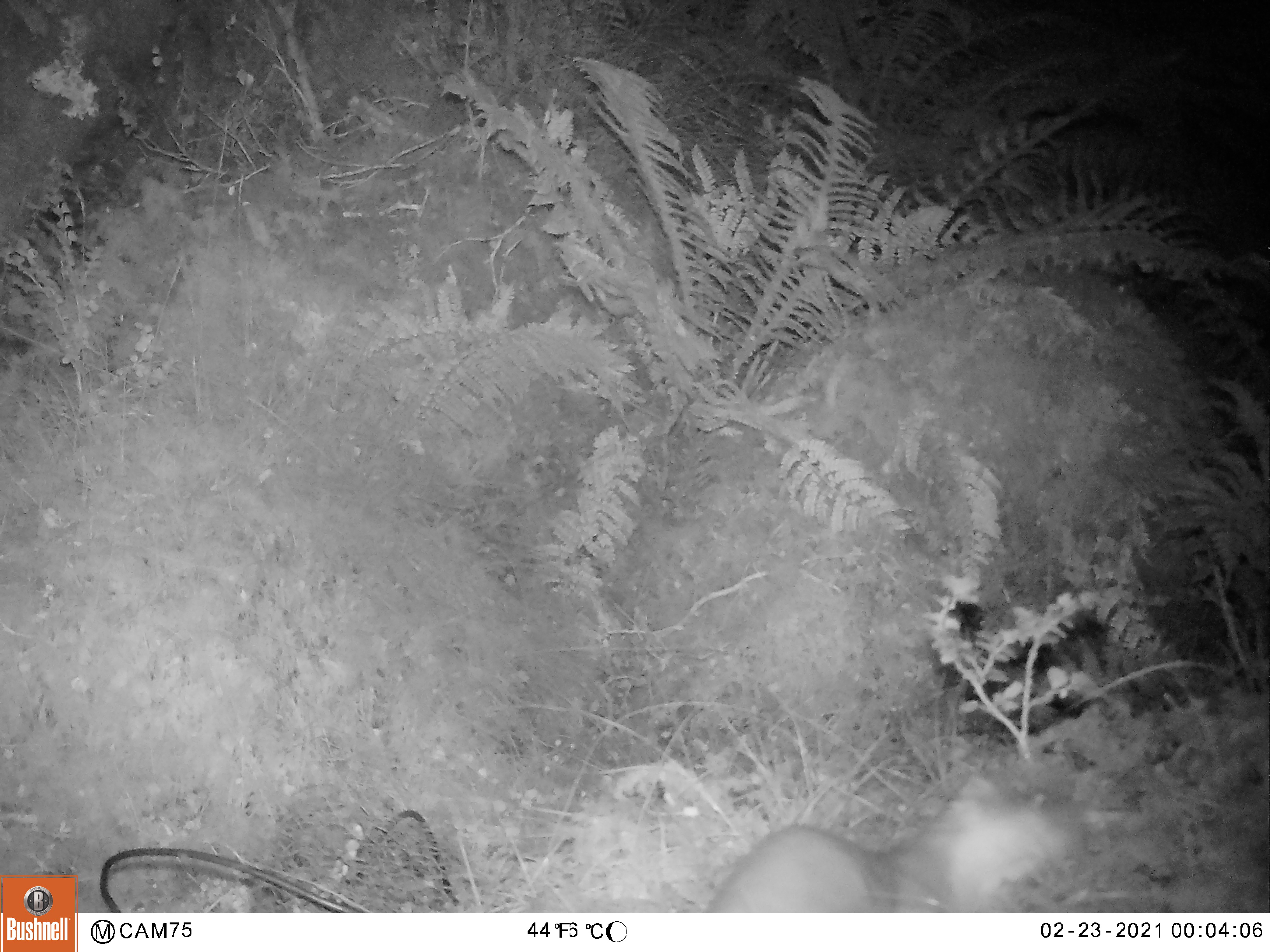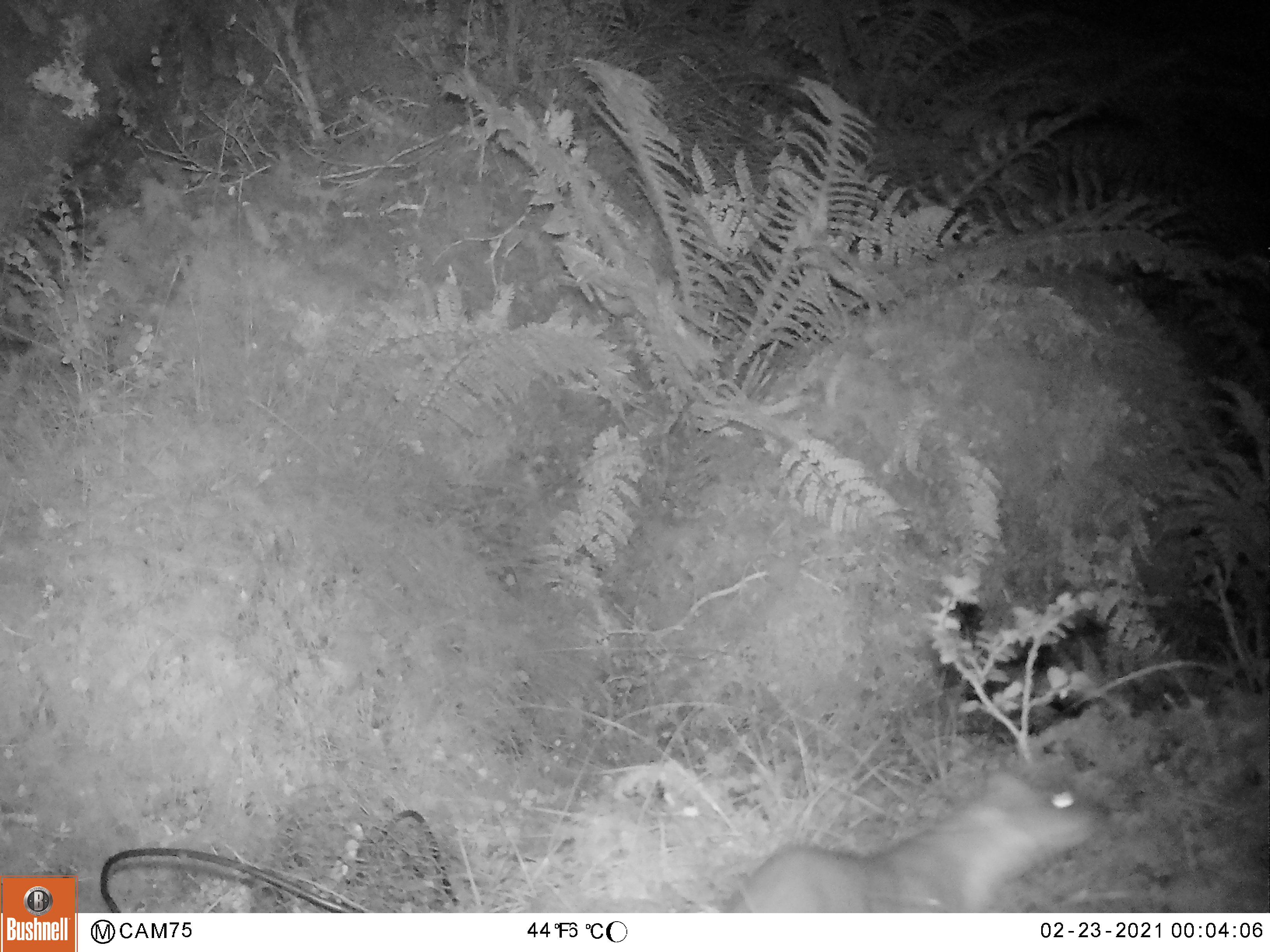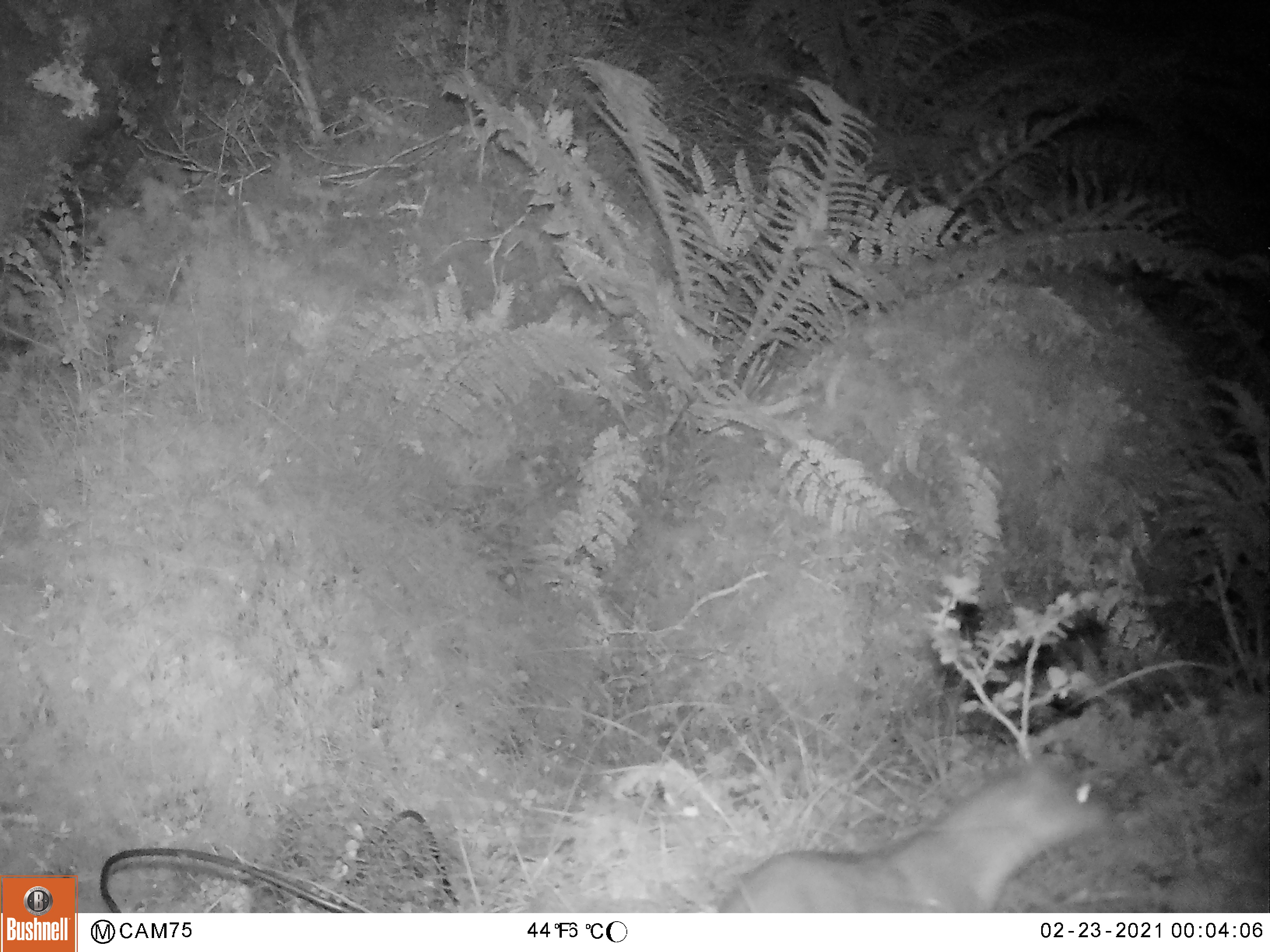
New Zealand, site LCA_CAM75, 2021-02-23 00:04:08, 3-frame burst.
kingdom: Animalia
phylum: Chordata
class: Mammalia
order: Carnivora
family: Mustelidae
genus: Mustela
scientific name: Mustela erminea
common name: stoat